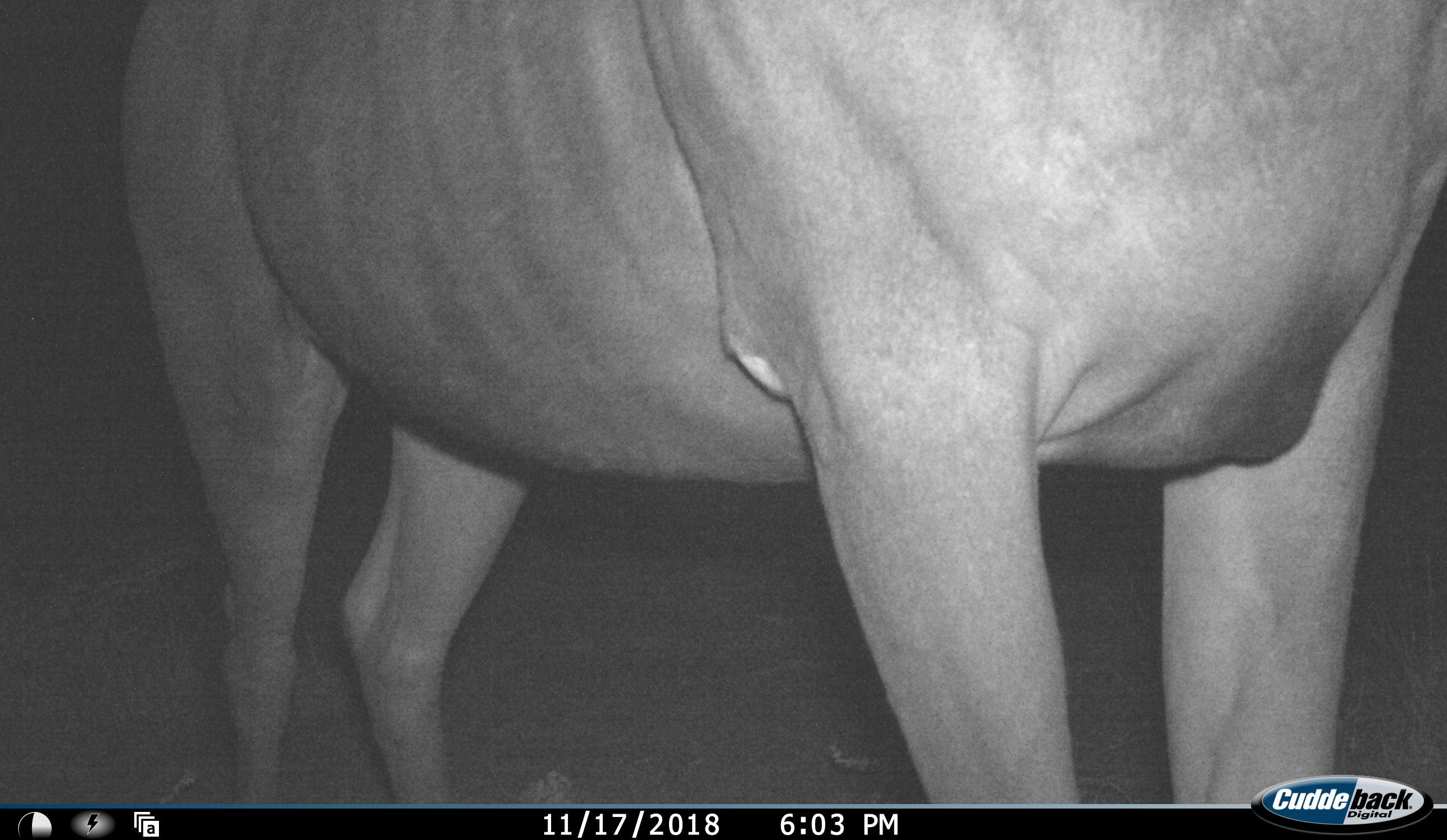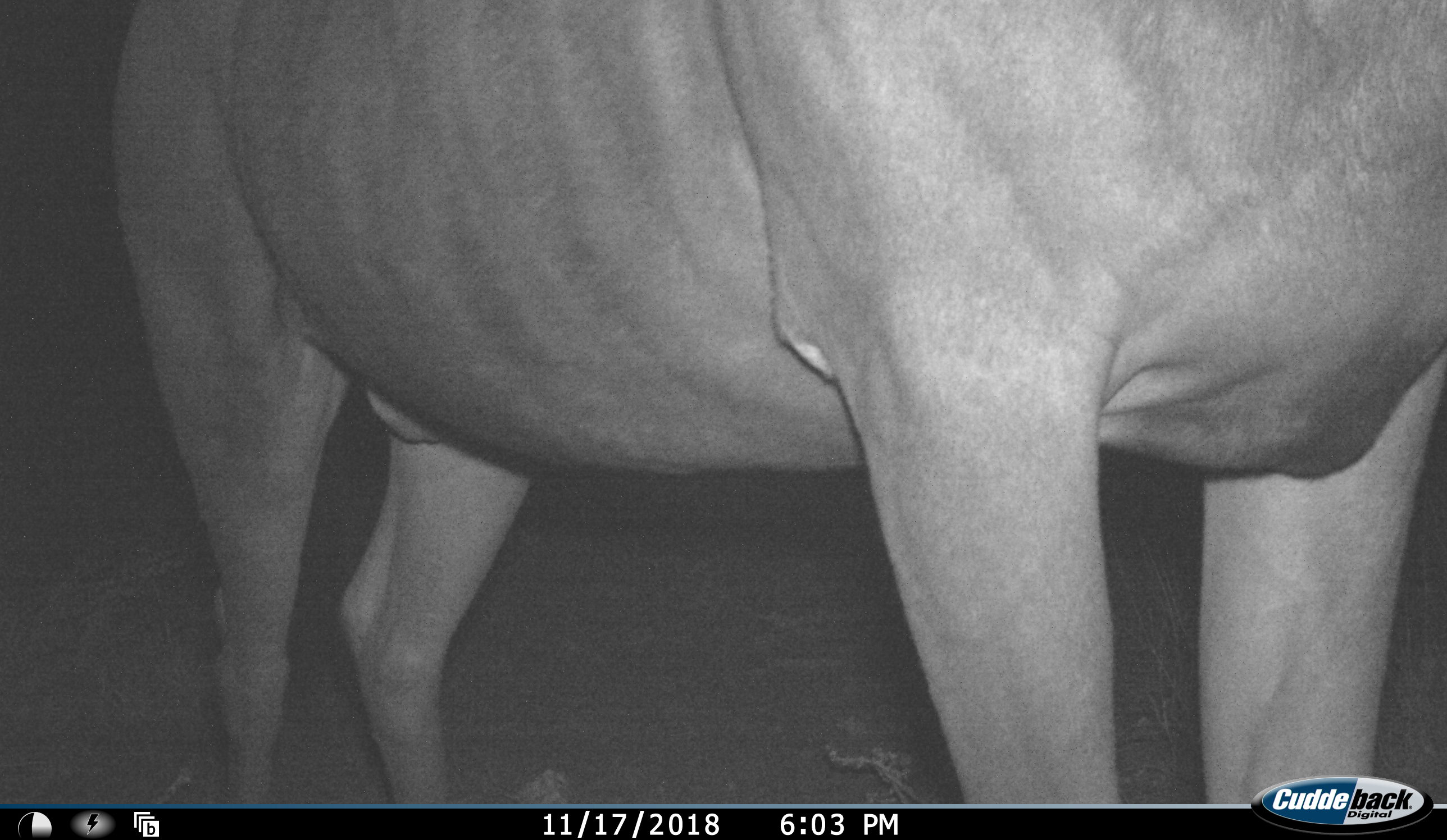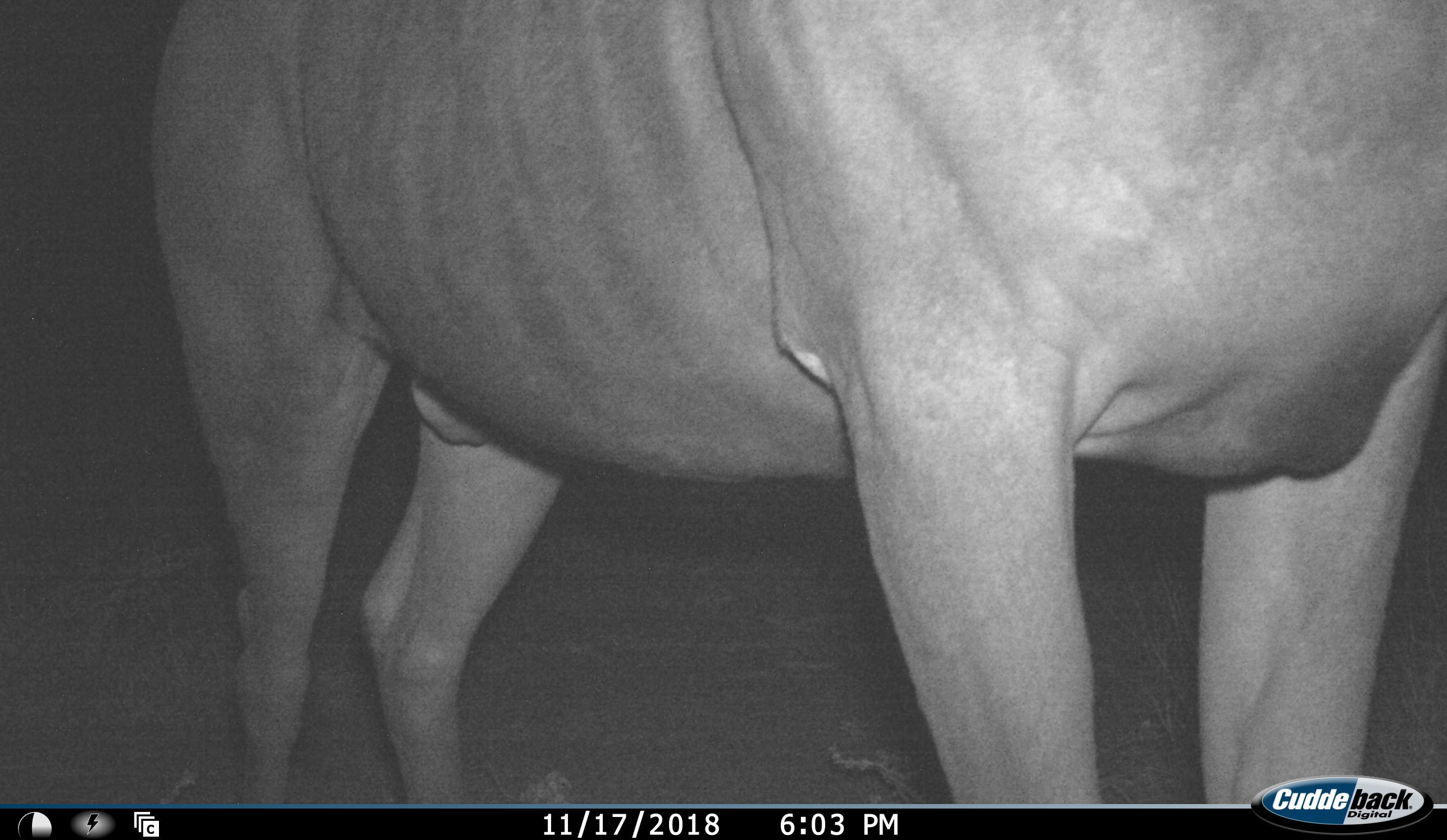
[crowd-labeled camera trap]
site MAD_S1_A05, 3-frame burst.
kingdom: Animalia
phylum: Chordata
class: Mammalia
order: Artiodactyla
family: Bovidae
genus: Aepyceros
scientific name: Aepyceros melampus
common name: impala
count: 1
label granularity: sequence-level